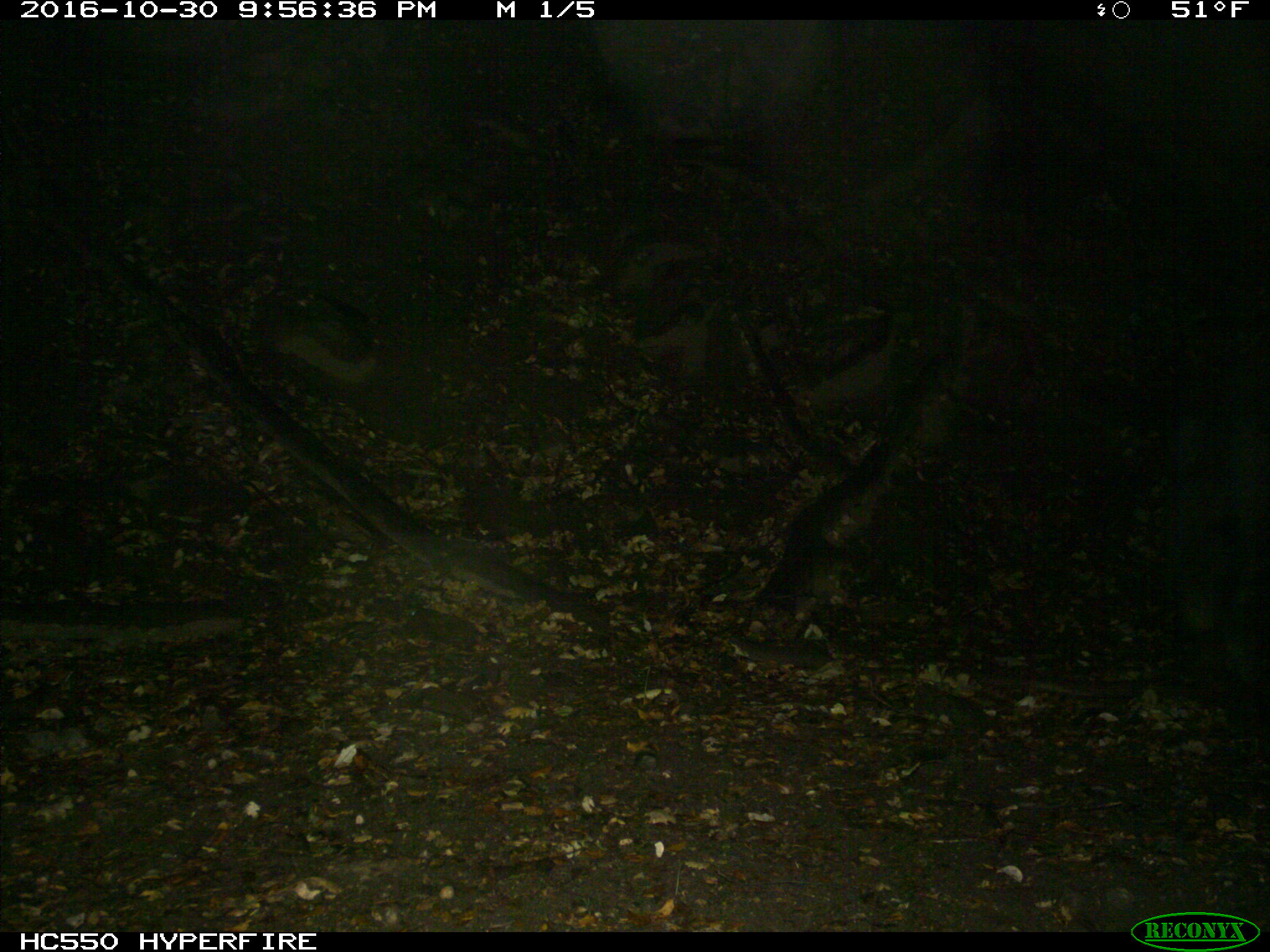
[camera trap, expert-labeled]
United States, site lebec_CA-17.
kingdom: Animalia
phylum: Chordata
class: Mammalia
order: Artiodactyla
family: Suidae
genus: Sus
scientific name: Sus scrofa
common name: wild boar